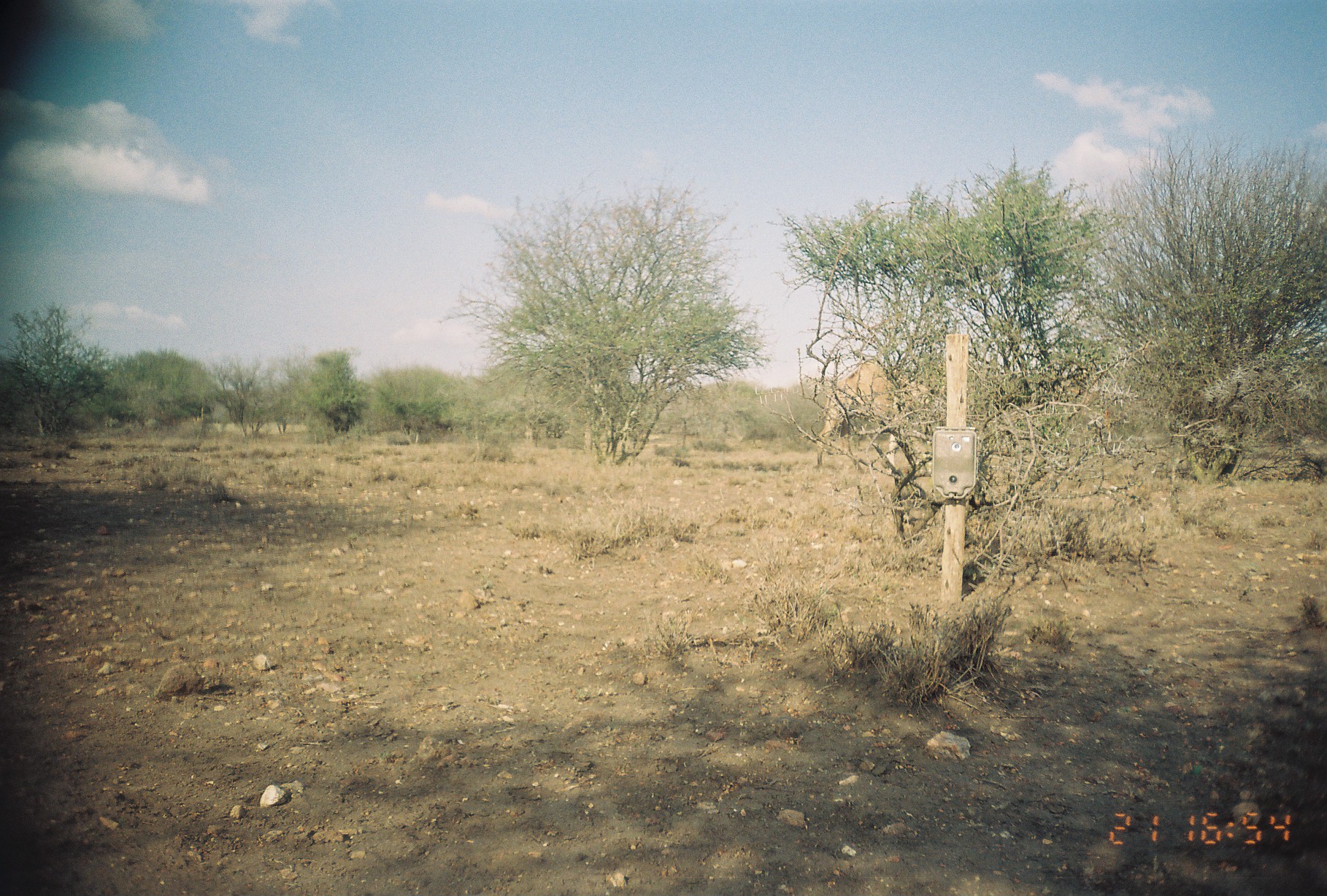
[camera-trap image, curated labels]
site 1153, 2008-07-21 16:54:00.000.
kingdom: Animalia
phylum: Chordata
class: Mammalia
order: Artiodactyla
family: Camelidae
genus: Camelus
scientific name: Camelus dromedarius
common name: dromedary camel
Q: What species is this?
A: Camelus dromedarius (dromedary camel).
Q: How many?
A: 1.